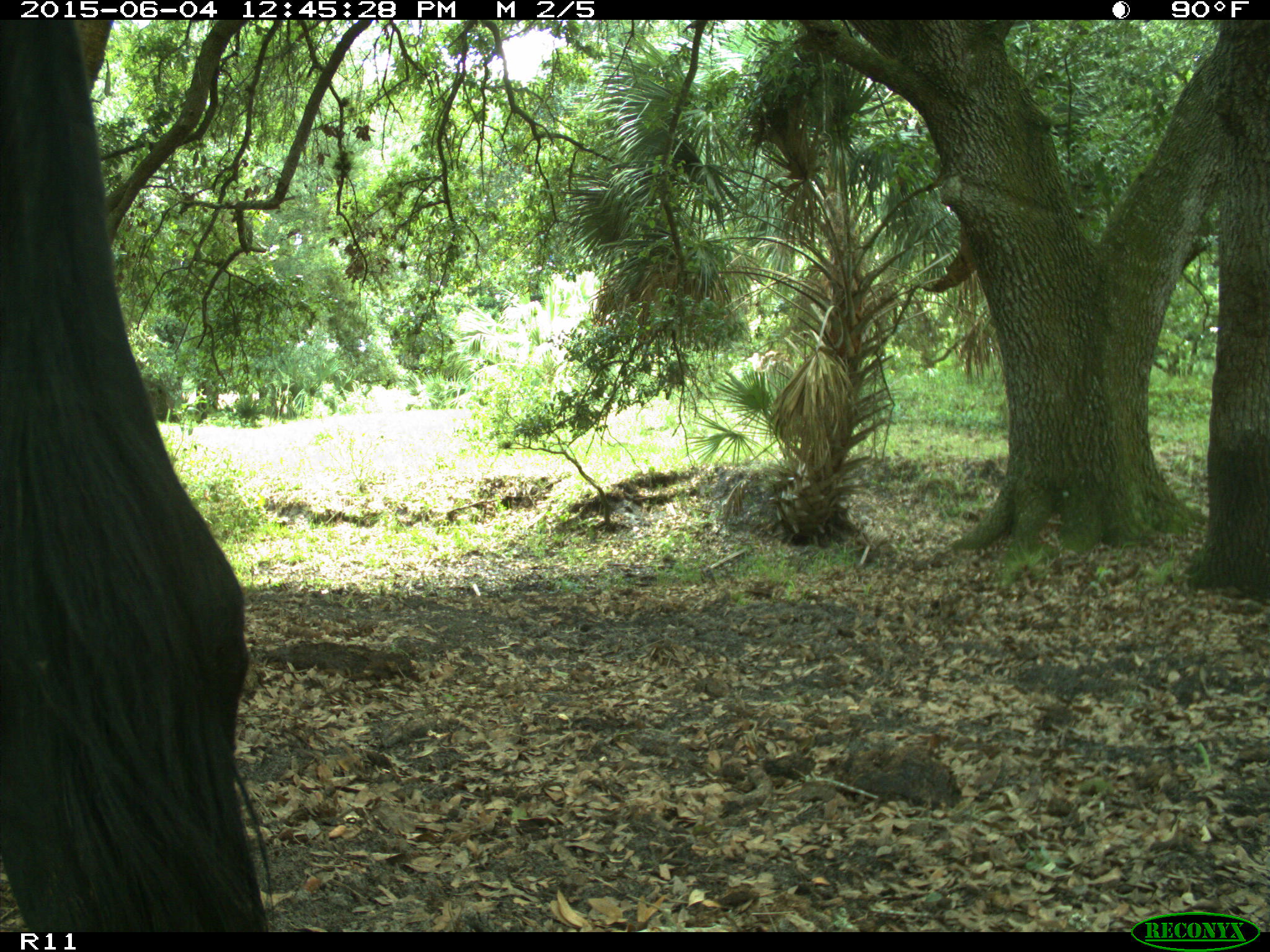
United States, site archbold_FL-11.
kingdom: Animalia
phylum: Chordata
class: Mammalia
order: Artiodactyla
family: Bovidae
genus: Bos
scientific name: Bos taurus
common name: domestic cow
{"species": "Bos taurus (domestic cow)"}